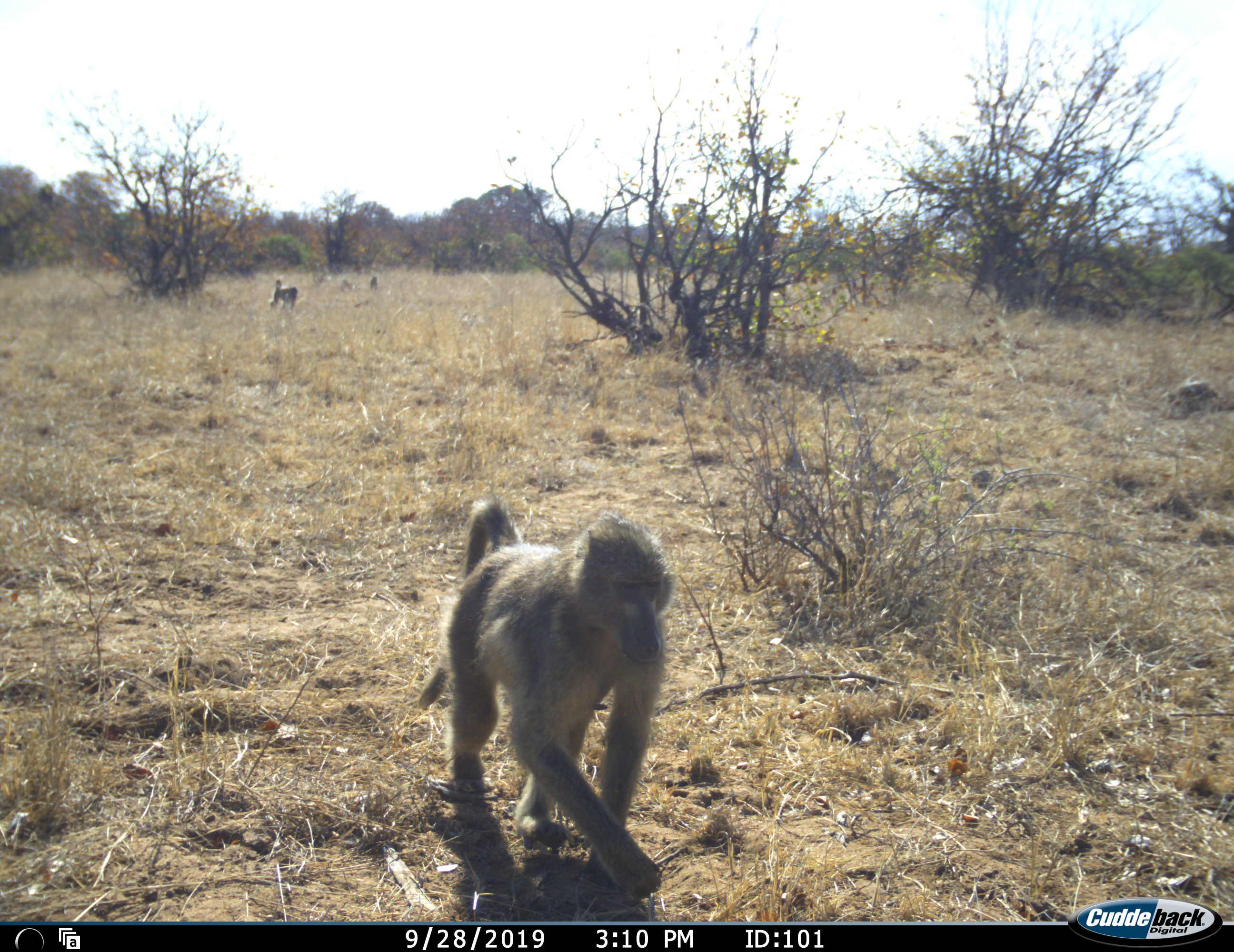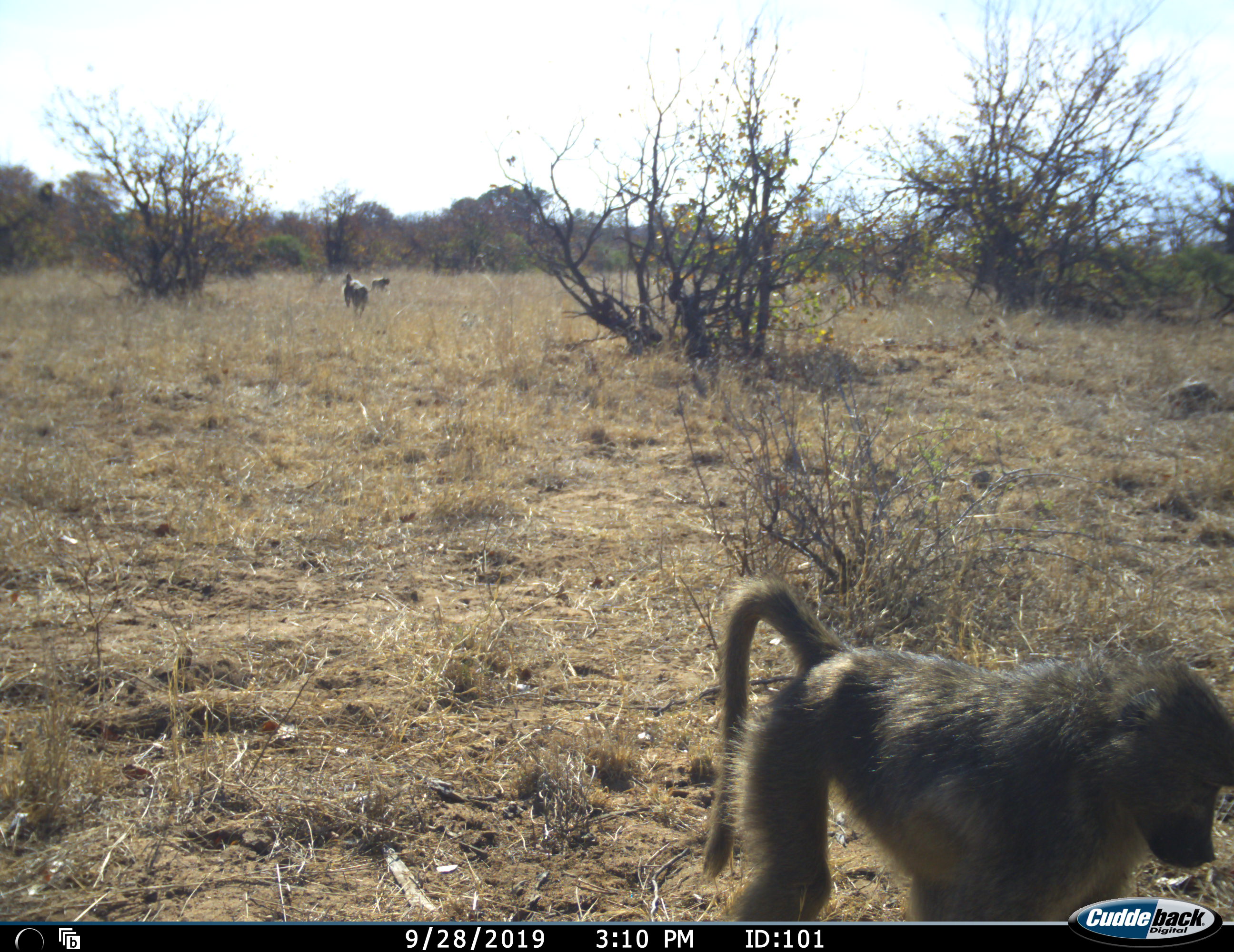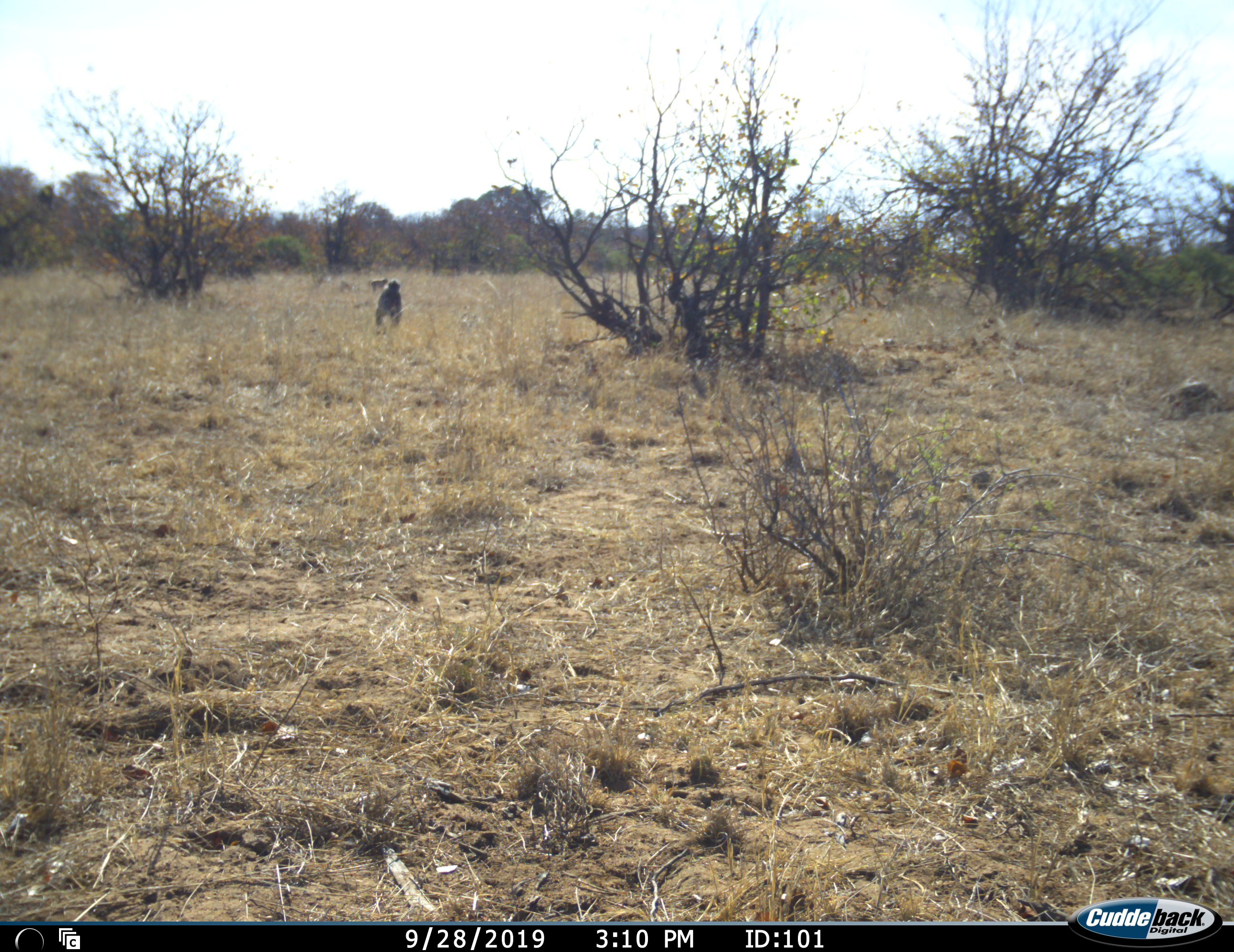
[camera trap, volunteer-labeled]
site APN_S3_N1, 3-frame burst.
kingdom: Animalia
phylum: Chordata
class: Mammalia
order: Primates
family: Cercopithecidae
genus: Papio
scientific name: Papio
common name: baboon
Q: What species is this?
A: Baboon (Papio).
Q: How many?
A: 3.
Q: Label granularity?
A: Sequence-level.